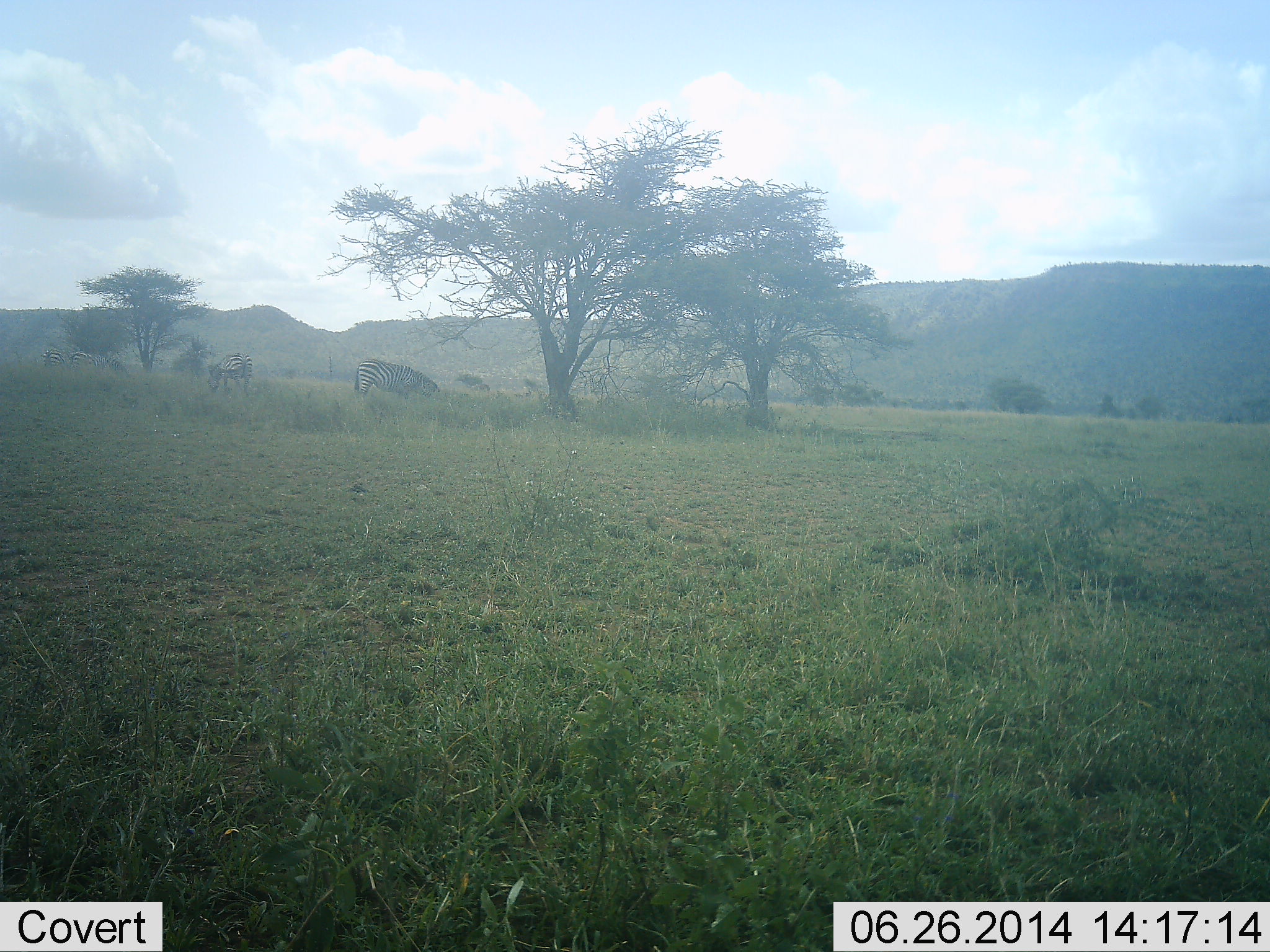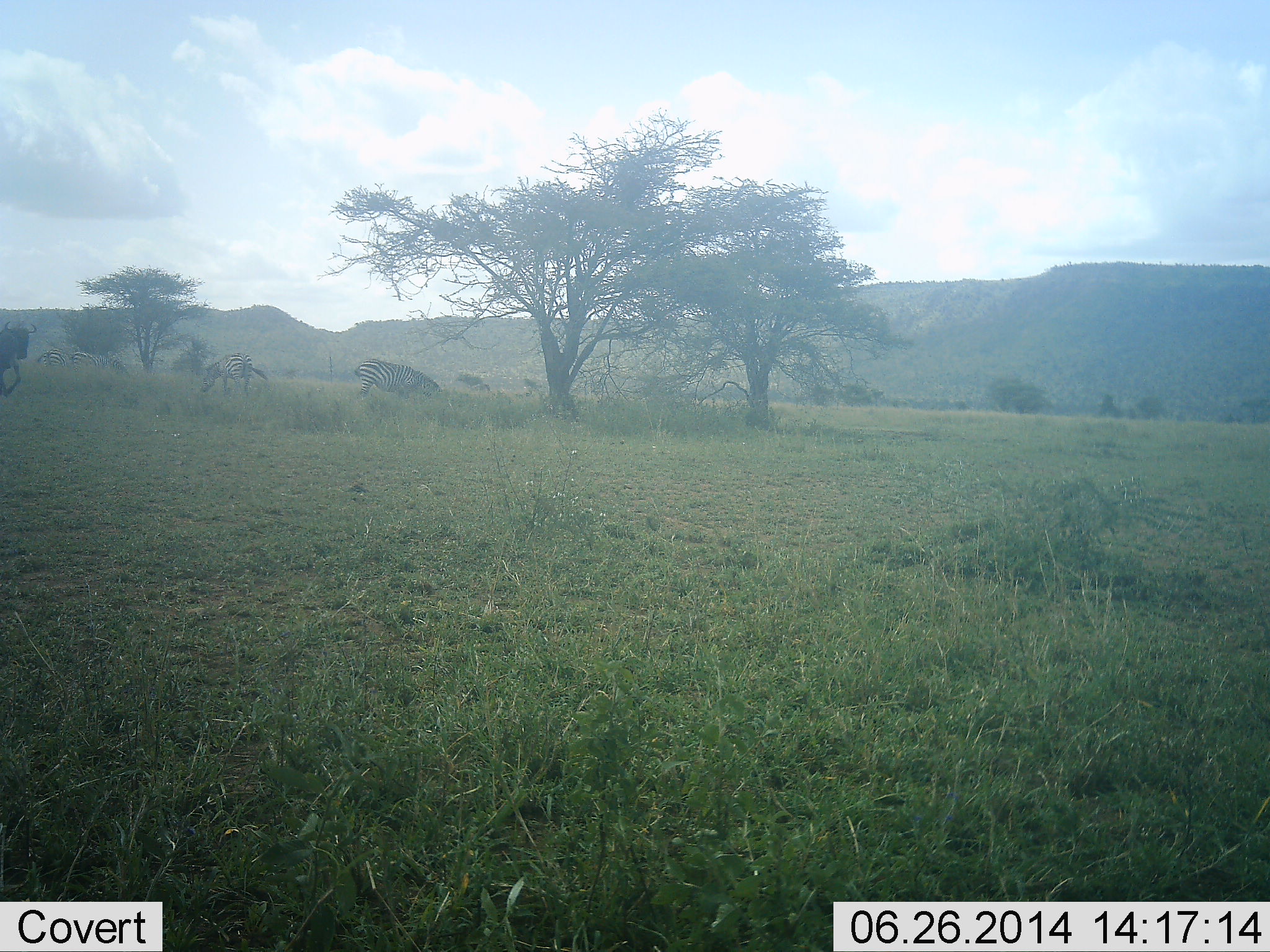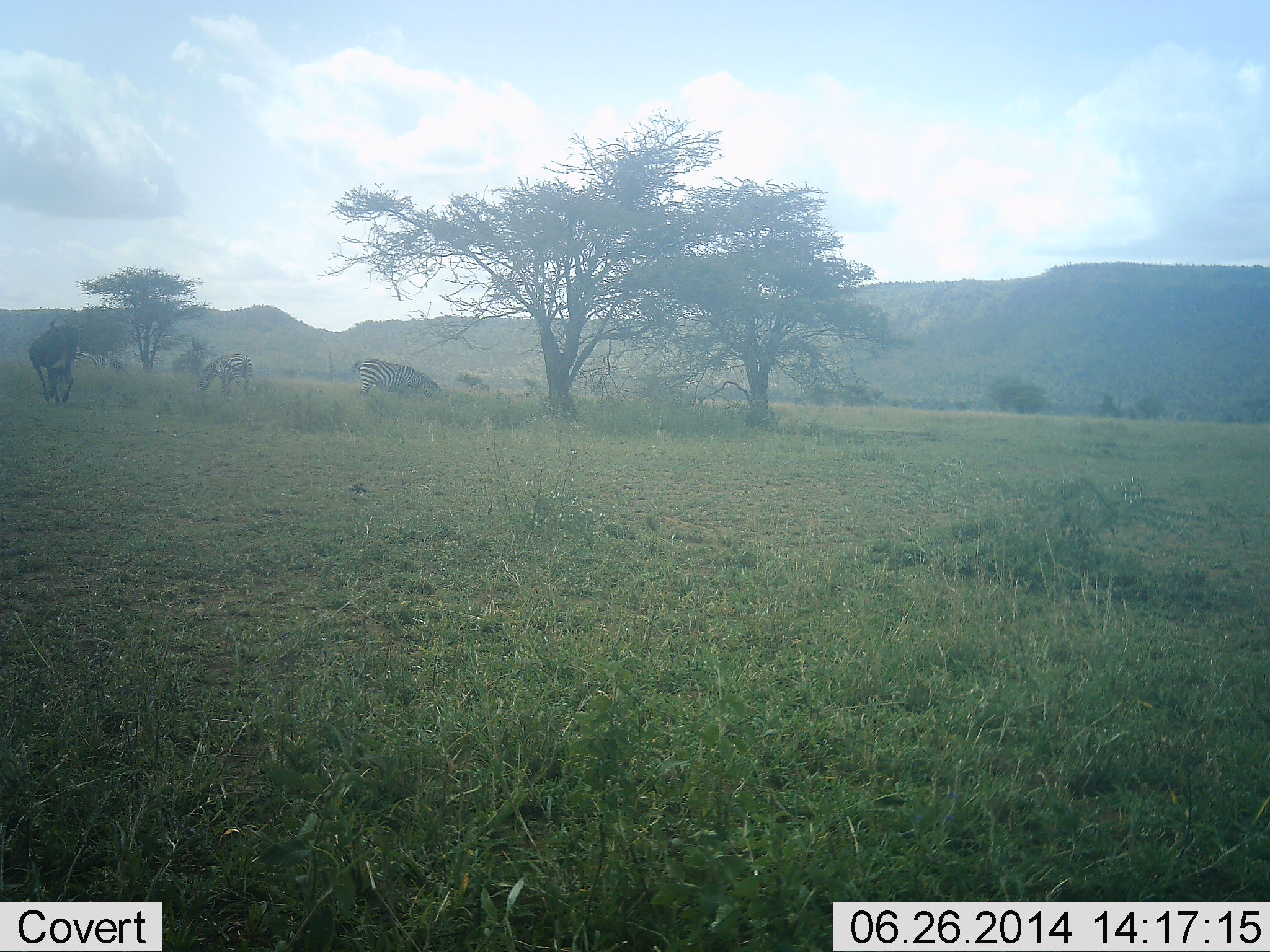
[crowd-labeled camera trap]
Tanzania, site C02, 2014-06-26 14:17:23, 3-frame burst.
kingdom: Animalia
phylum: Chordata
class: Mammalia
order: Artiodactyla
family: Bovidae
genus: Connochaetes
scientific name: Connochaetes taurinus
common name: blue wildebeest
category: wildebeest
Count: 1.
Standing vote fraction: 9%.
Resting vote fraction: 0%.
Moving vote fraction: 100%.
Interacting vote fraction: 0%.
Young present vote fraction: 0%.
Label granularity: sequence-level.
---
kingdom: Animalia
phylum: Chordata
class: Mammalia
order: Perissodactyla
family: Equidae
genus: Equus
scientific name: Equus quagga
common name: plains zebra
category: zebra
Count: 2.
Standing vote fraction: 29%.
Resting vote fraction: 7%.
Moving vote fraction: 14%.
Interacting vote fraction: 0%.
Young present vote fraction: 0%.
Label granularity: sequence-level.